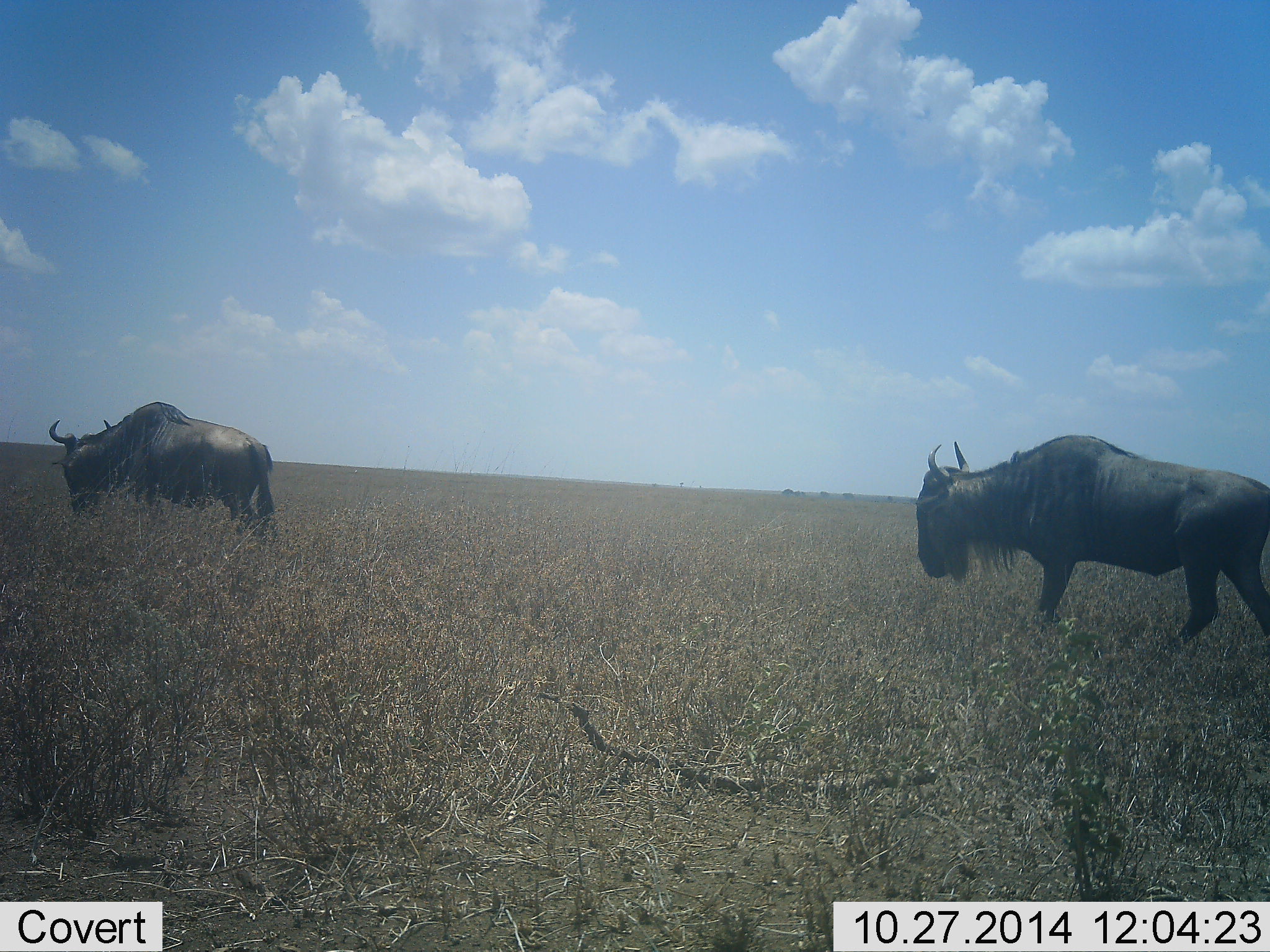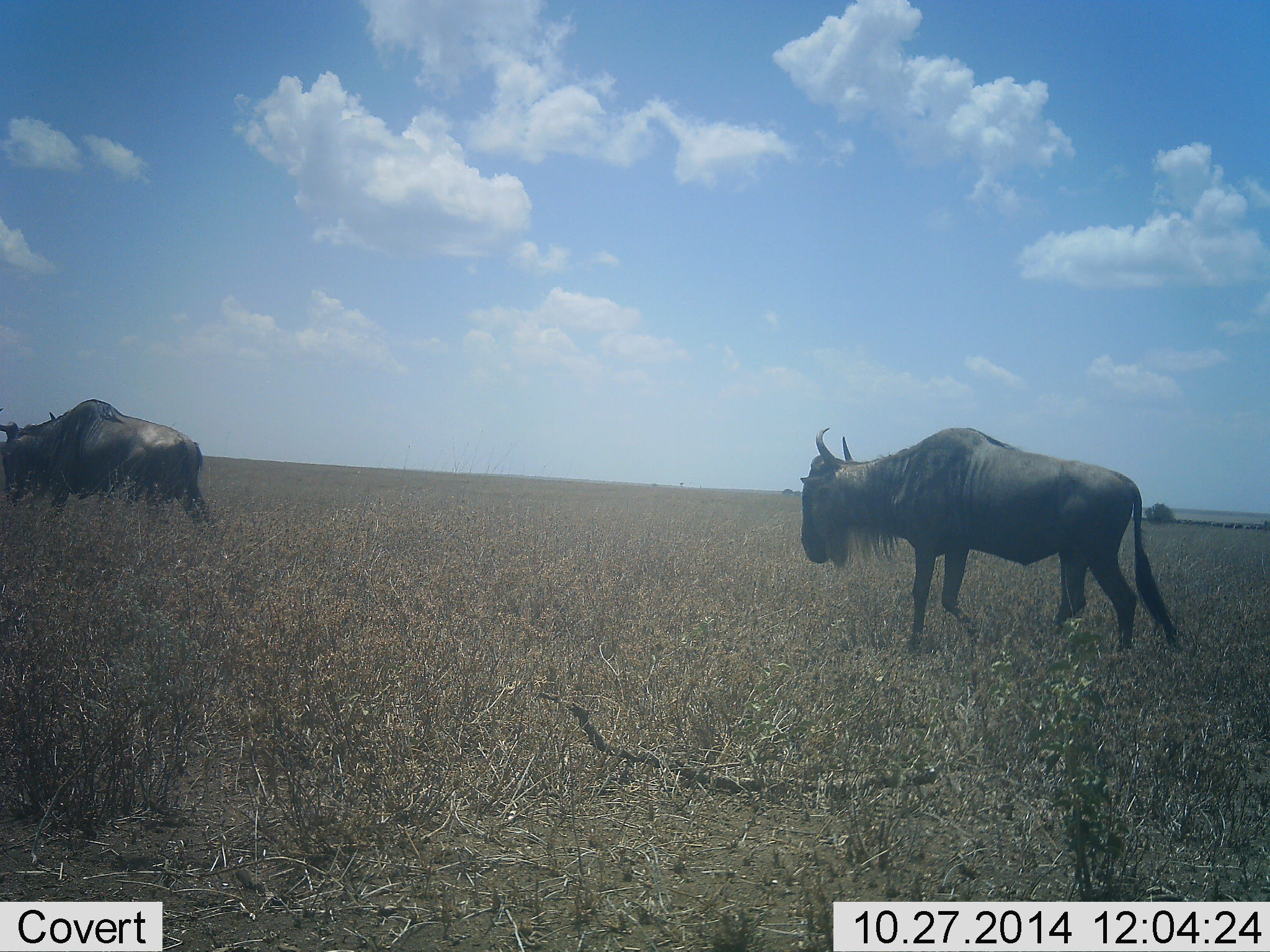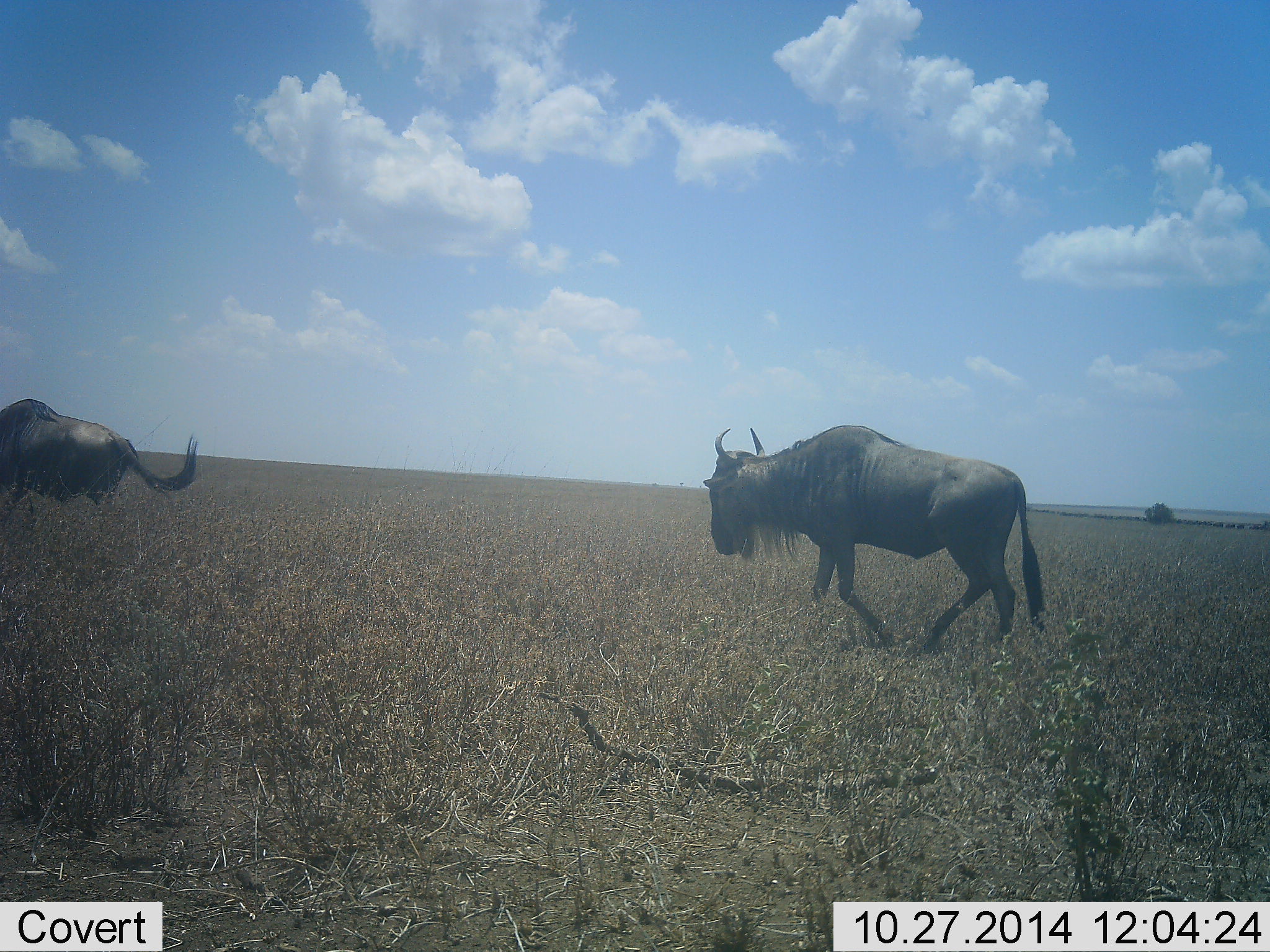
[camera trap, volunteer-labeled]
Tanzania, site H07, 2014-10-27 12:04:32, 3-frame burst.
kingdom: Animalia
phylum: Chordata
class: Mammalia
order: Artiodactyla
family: Bovidae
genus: Connochaetes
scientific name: Connochaetes taurinus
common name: blue wildebeest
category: wildebeest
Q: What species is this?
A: Wildebeest (blue wildebeest) (Connochaetes taurinus).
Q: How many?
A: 2.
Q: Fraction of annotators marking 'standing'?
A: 0%.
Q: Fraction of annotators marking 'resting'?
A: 0%.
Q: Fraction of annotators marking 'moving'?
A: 100%.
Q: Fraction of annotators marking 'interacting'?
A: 0%.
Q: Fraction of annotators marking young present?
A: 0%.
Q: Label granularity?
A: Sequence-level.